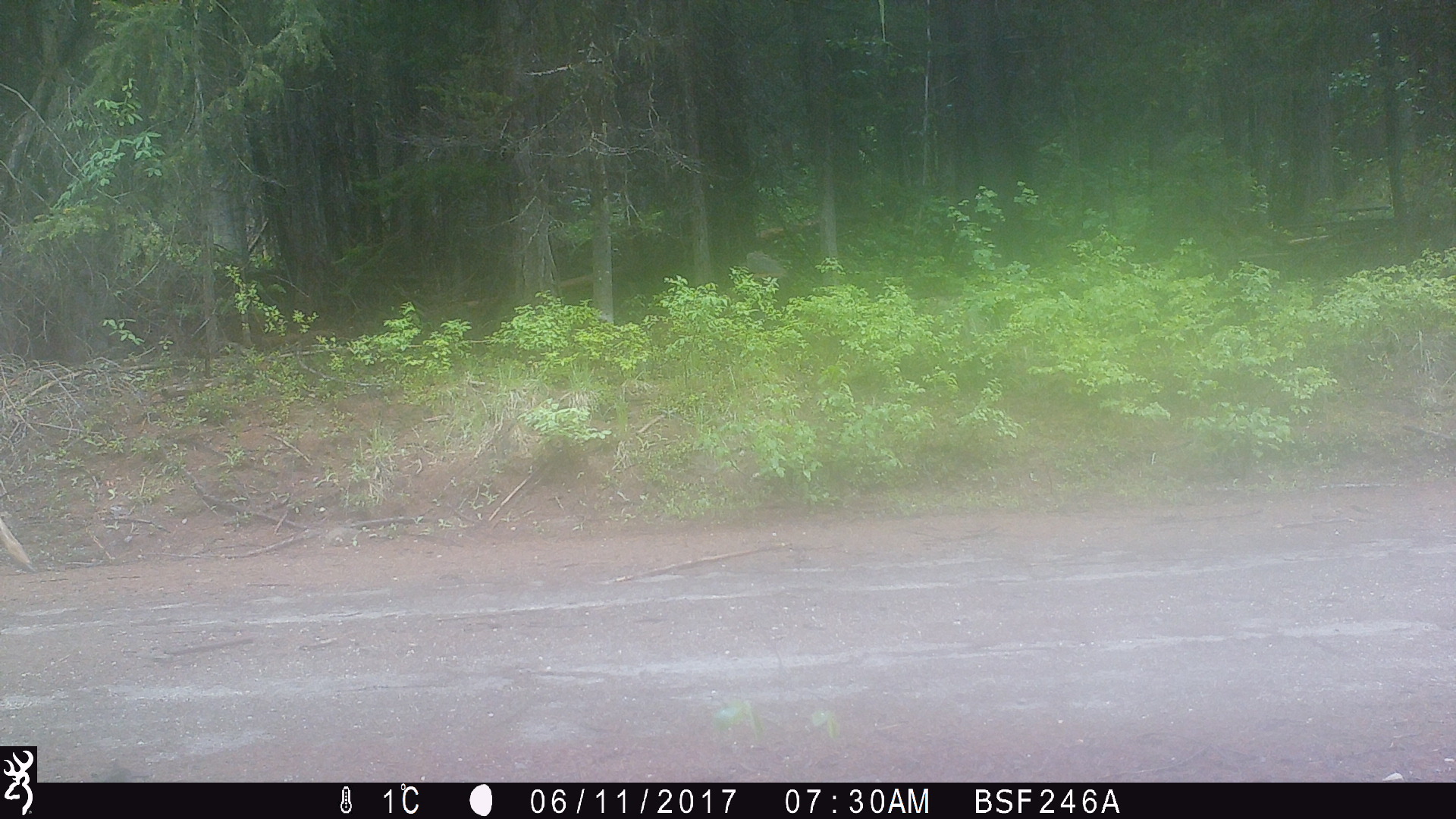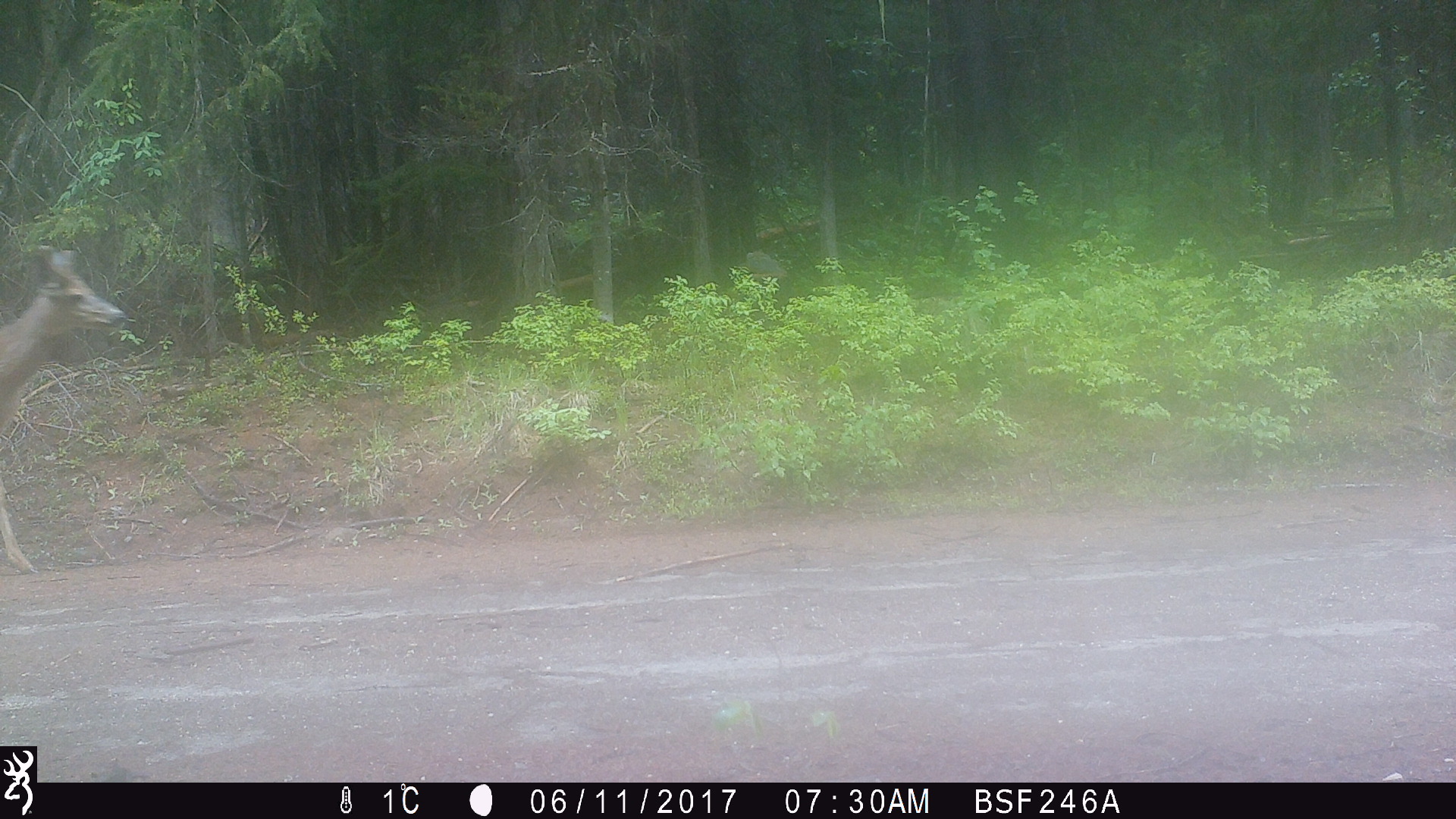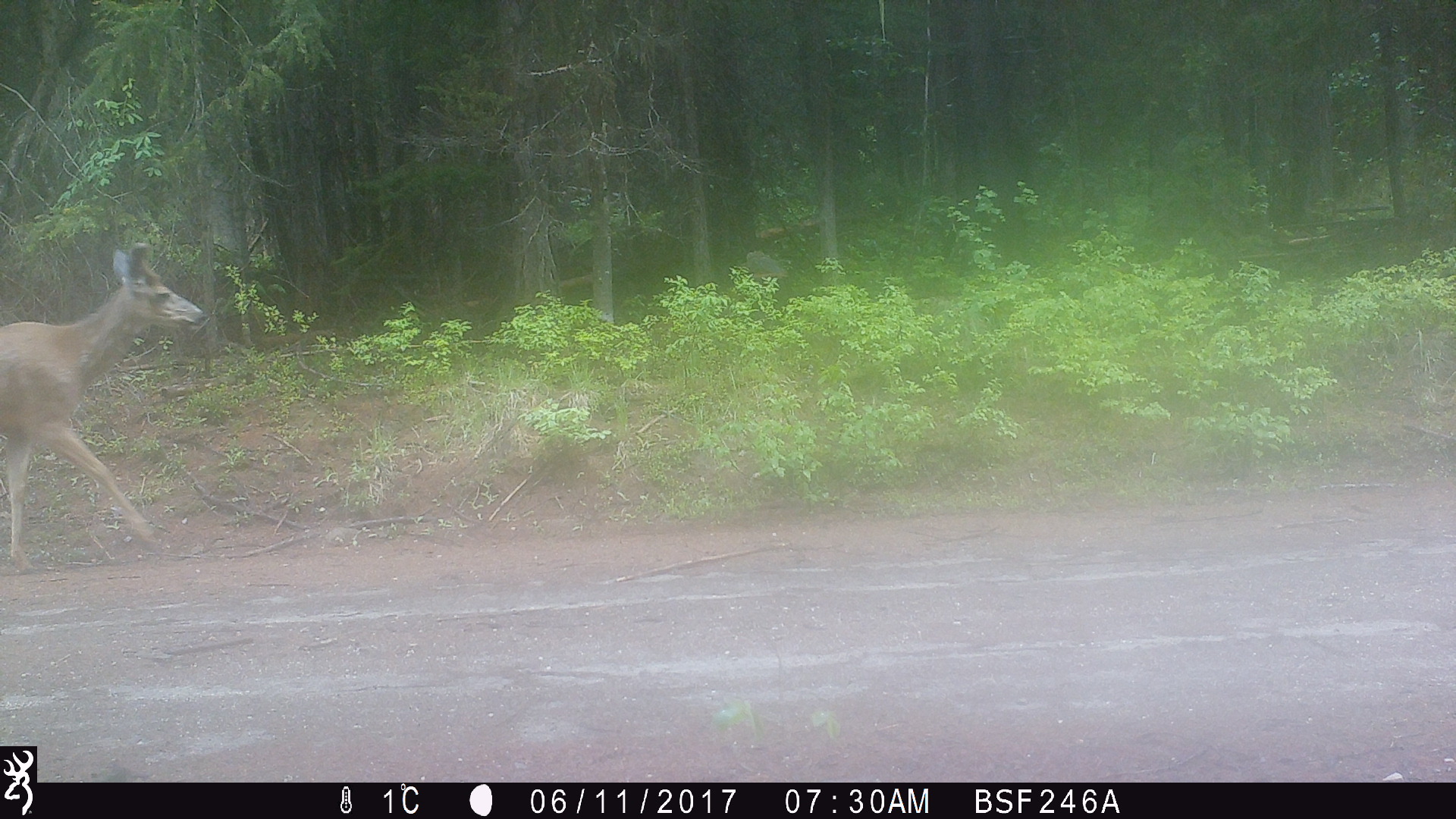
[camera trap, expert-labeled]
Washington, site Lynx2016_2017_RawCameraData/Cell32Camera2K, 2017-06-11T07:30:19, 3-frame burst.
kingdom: Animalia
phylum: Chordata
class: Mammalia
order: Artiodactyla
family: Cervidae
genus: Odocoileus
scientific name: Odocoileus virginianus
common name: white-tailed deer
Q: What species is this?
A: Odocoileus virginianus (white-tailed deer).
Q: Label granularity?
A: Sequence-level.